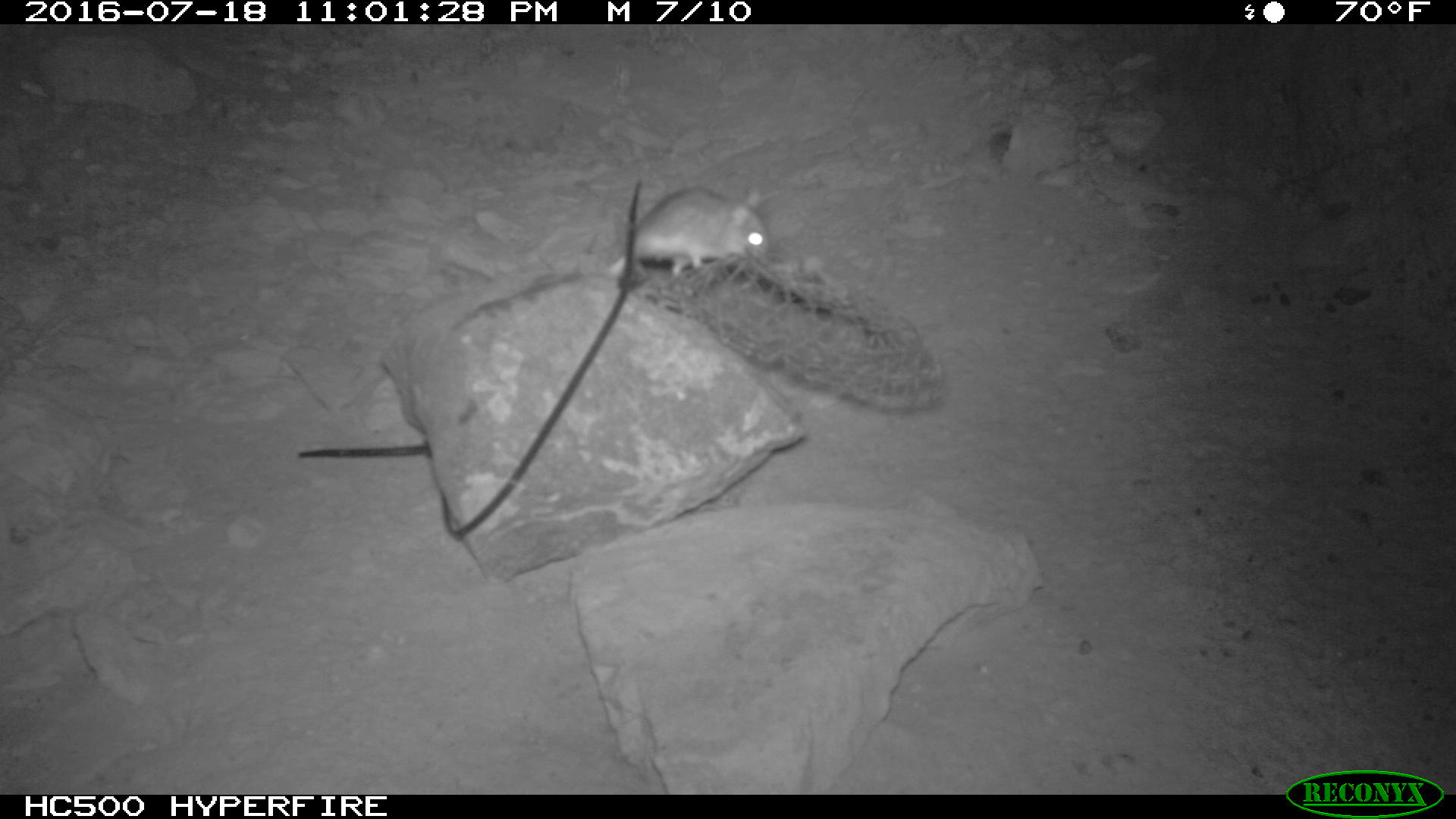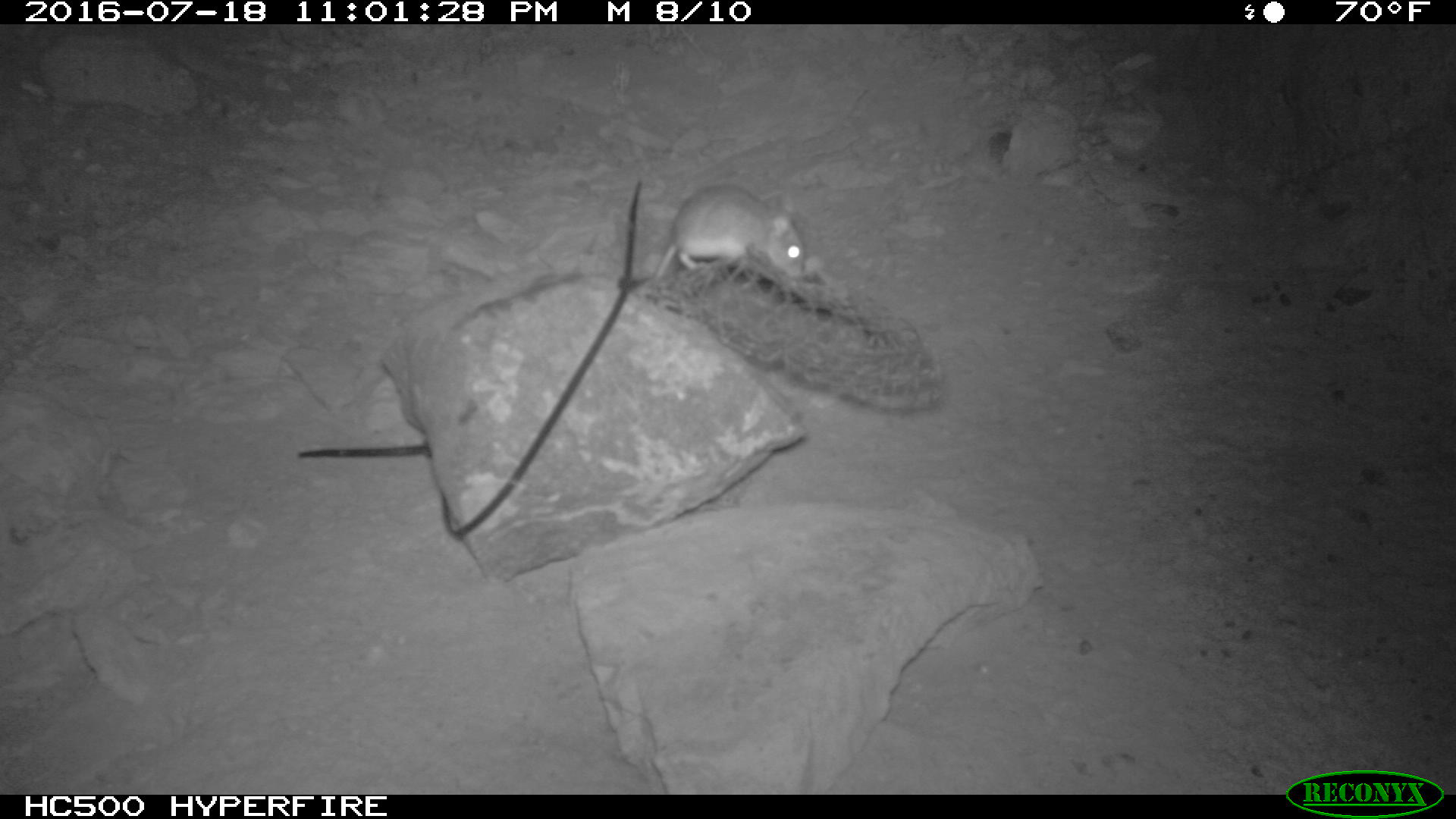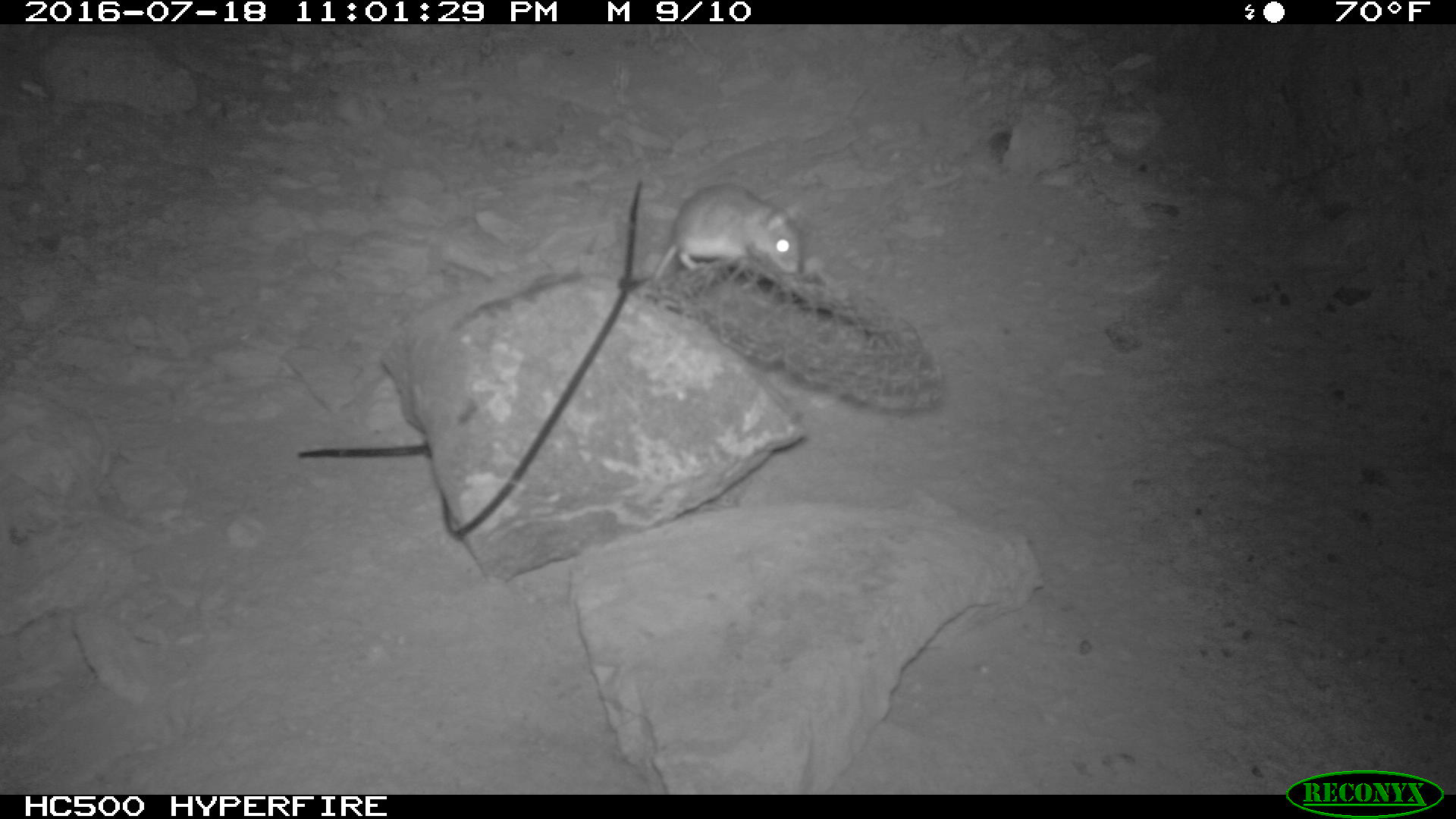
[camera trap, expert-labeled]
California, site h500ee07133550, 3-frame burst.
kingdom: Animalia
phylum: Chordata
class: Mammalia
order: Rodentia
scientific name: Rodentia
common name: rodent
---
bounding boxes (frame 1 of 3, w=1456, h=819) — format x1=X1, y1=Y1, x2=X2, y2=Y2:
rodent: x1=609, y1=186, x2=768, y2=279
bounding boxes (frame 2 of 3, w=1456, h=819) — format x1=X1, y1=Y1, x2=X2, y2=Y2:
rodent: x1=655, y1=184, x2=803, y2=277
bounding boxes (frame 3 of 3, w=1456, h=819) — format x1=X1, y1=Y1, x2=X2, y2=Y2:
rodent: x1=655, y1=184, x2=803, y2=277